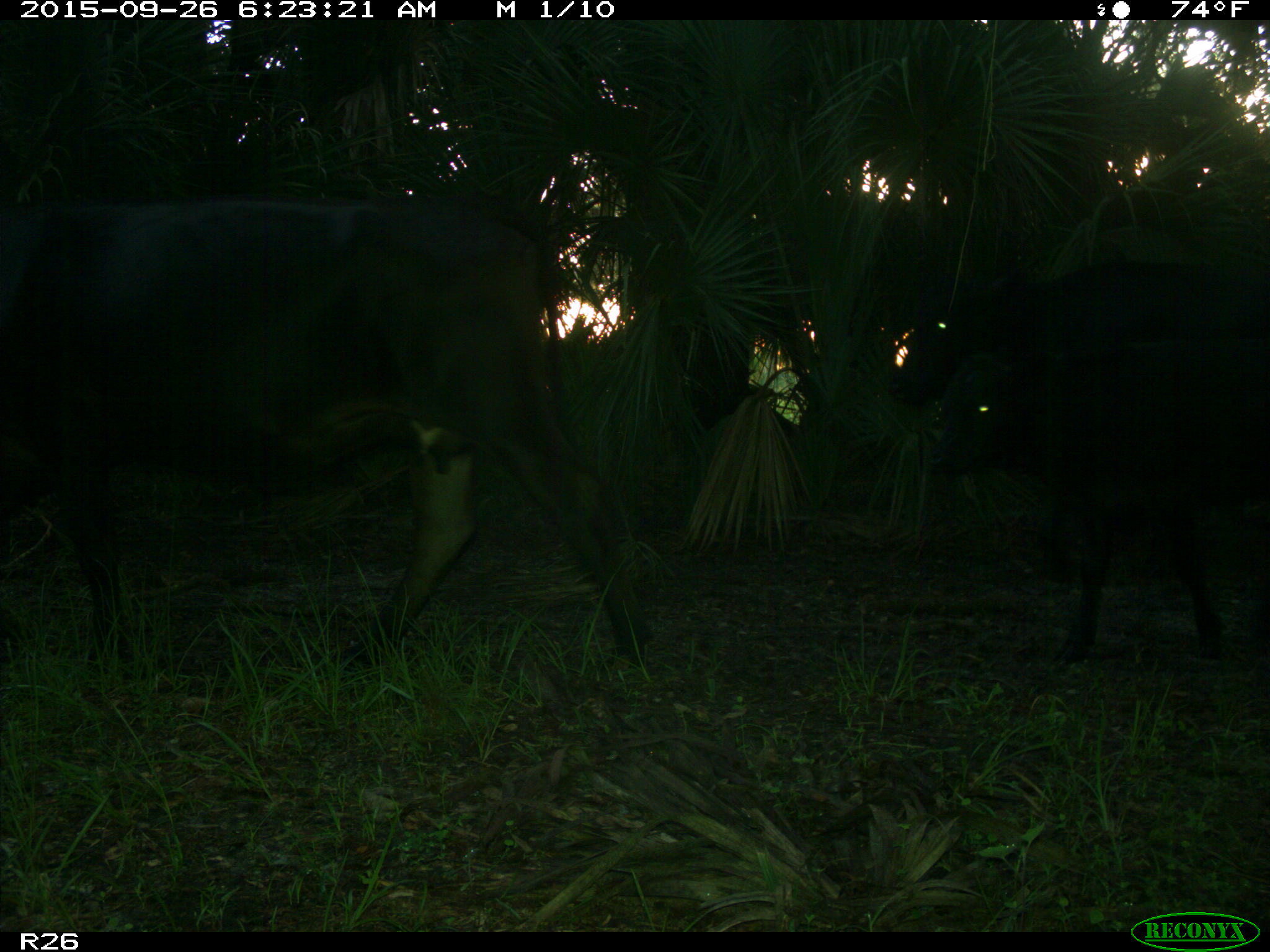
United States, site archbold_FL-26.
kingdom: Animalia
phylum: Chordata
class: Mammalia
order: Artiodactyla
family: Bovidae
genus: Bos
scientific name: Bos taurus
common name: domestic cow